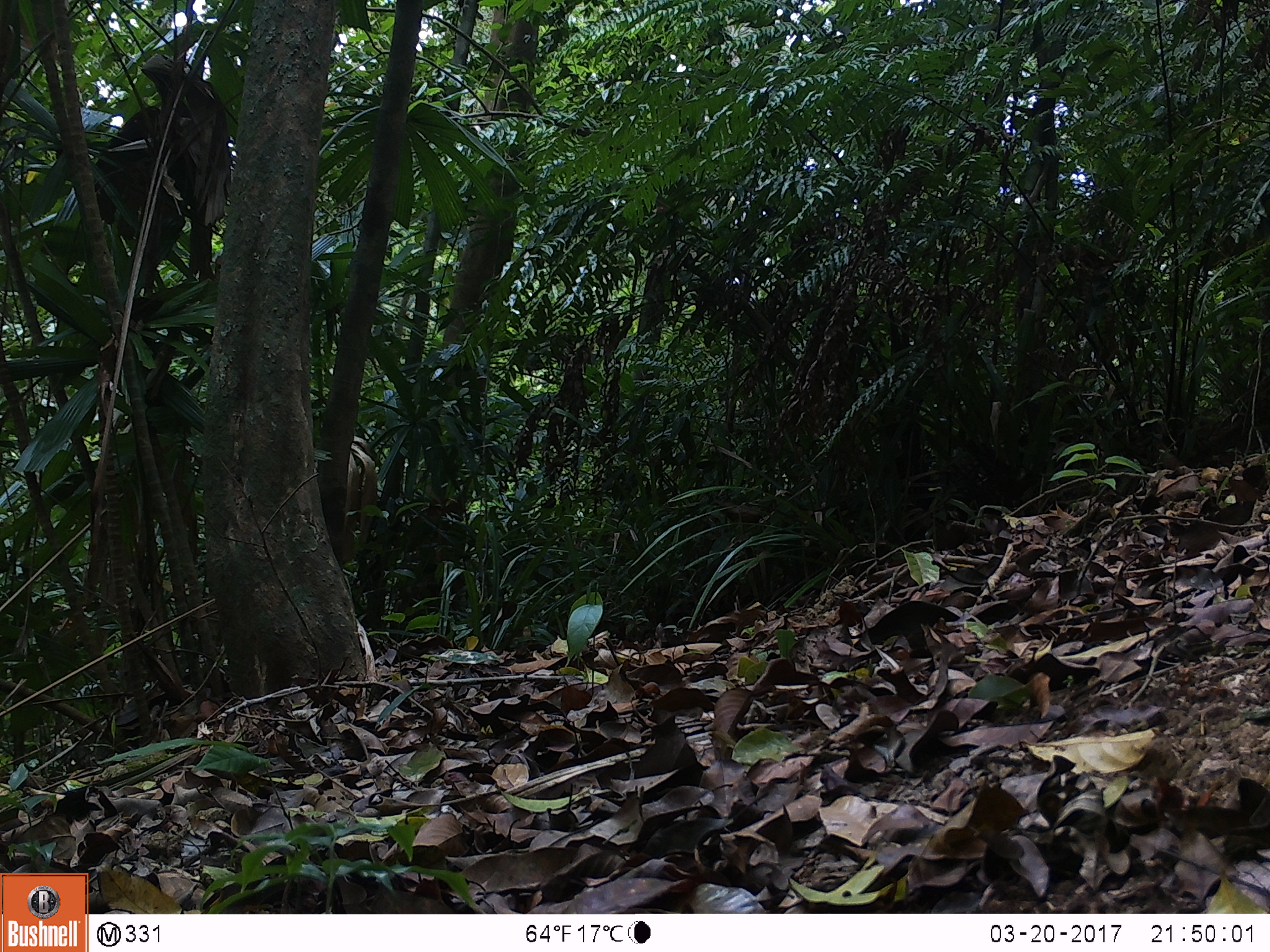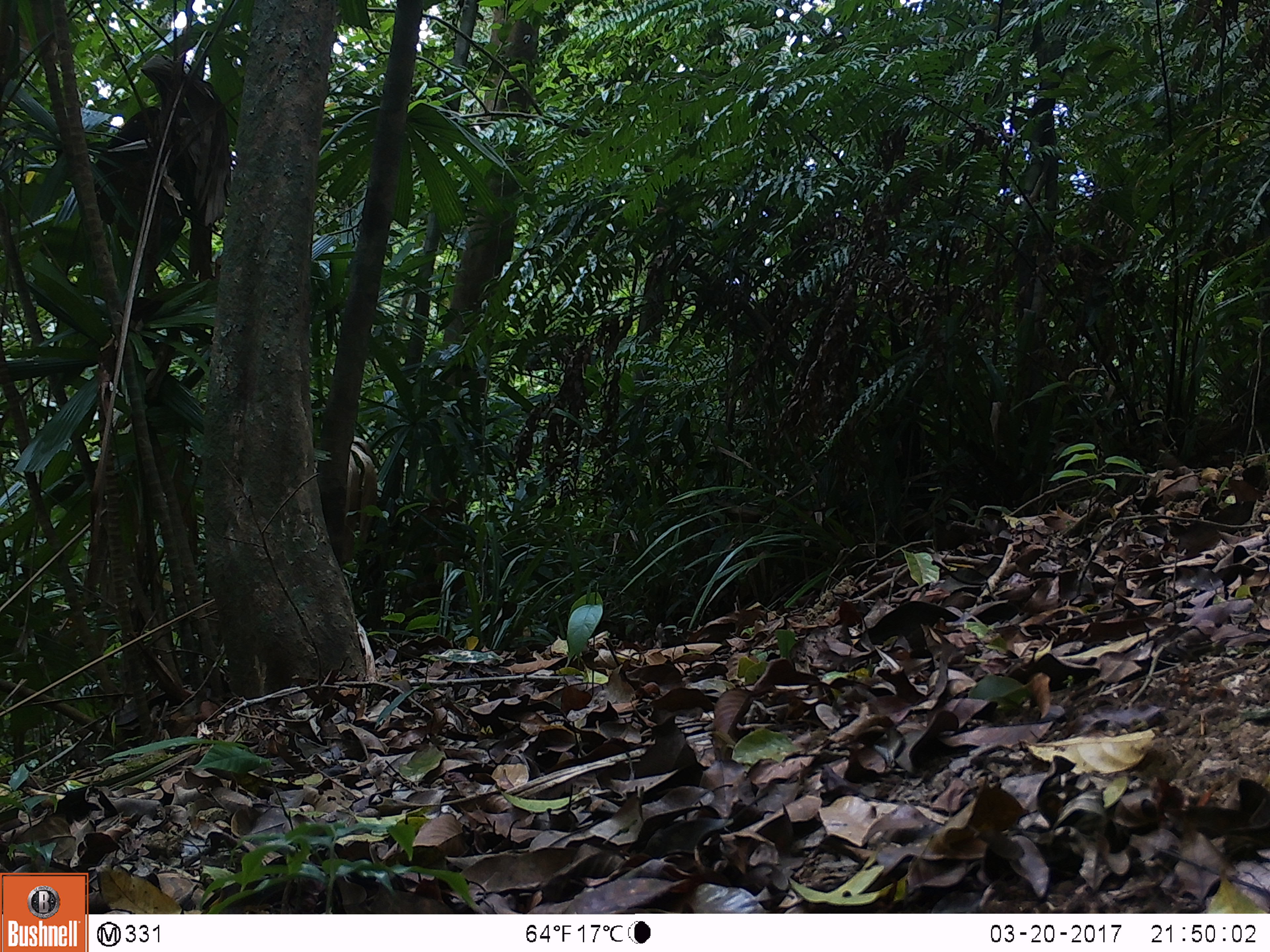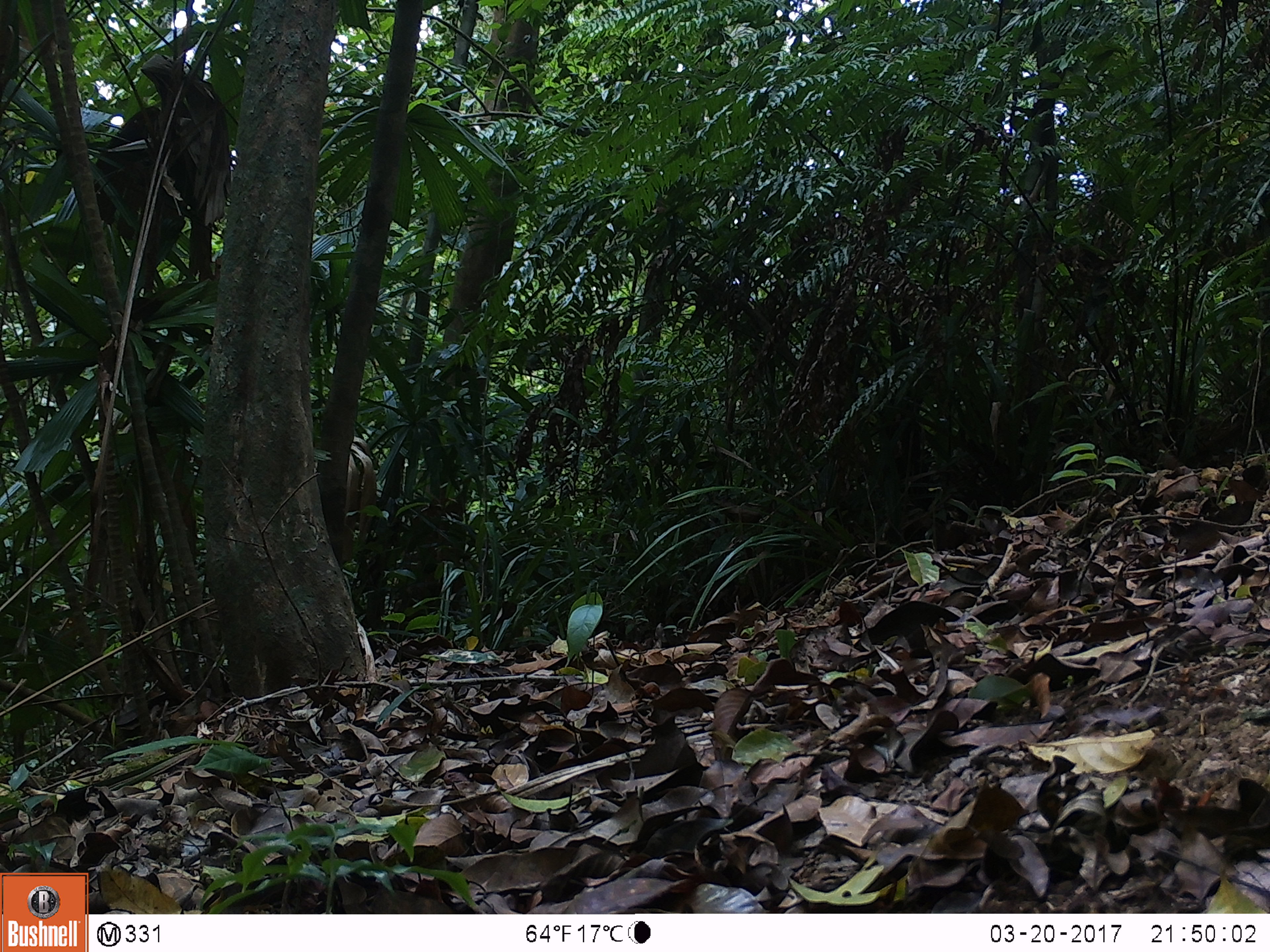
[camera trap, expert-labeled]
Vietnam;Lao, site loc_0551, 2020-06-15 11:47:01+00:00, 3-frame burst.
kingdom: Animalia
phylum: Chordata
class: Mammalia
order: Carnivora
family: Herpestidae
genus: Urva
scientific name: Urva urva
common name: crab-eating mongoose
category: crab eating mongoose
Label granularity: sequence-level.